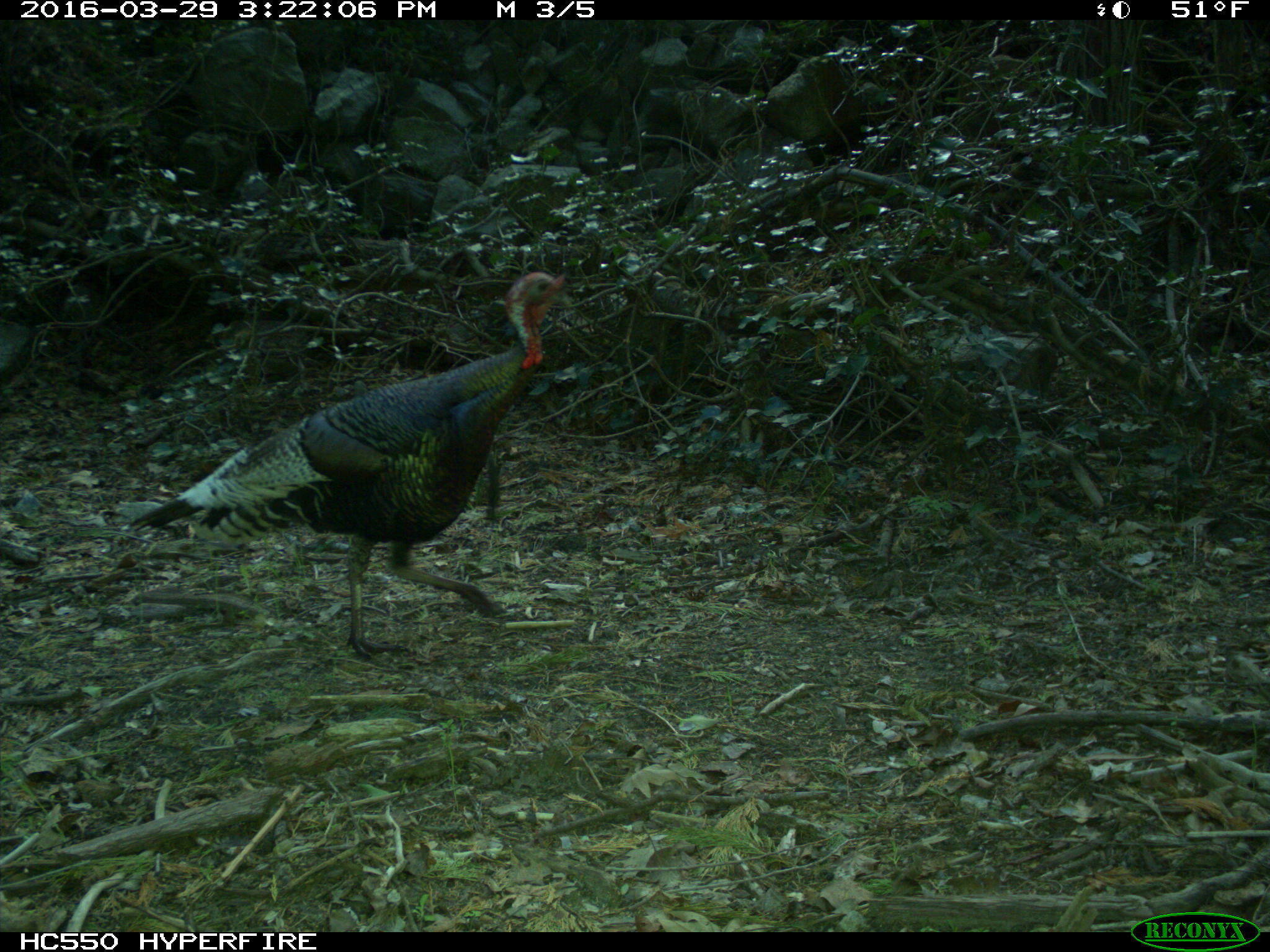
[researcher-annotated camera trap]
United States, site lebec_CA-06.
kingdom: Animalia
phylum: Chordata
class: Aves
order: Galliformes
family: Phasianidae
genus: Meleagris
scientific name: Meleagris gallopavo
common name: wild turkey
Meleagris gallopavo (wild turkey).